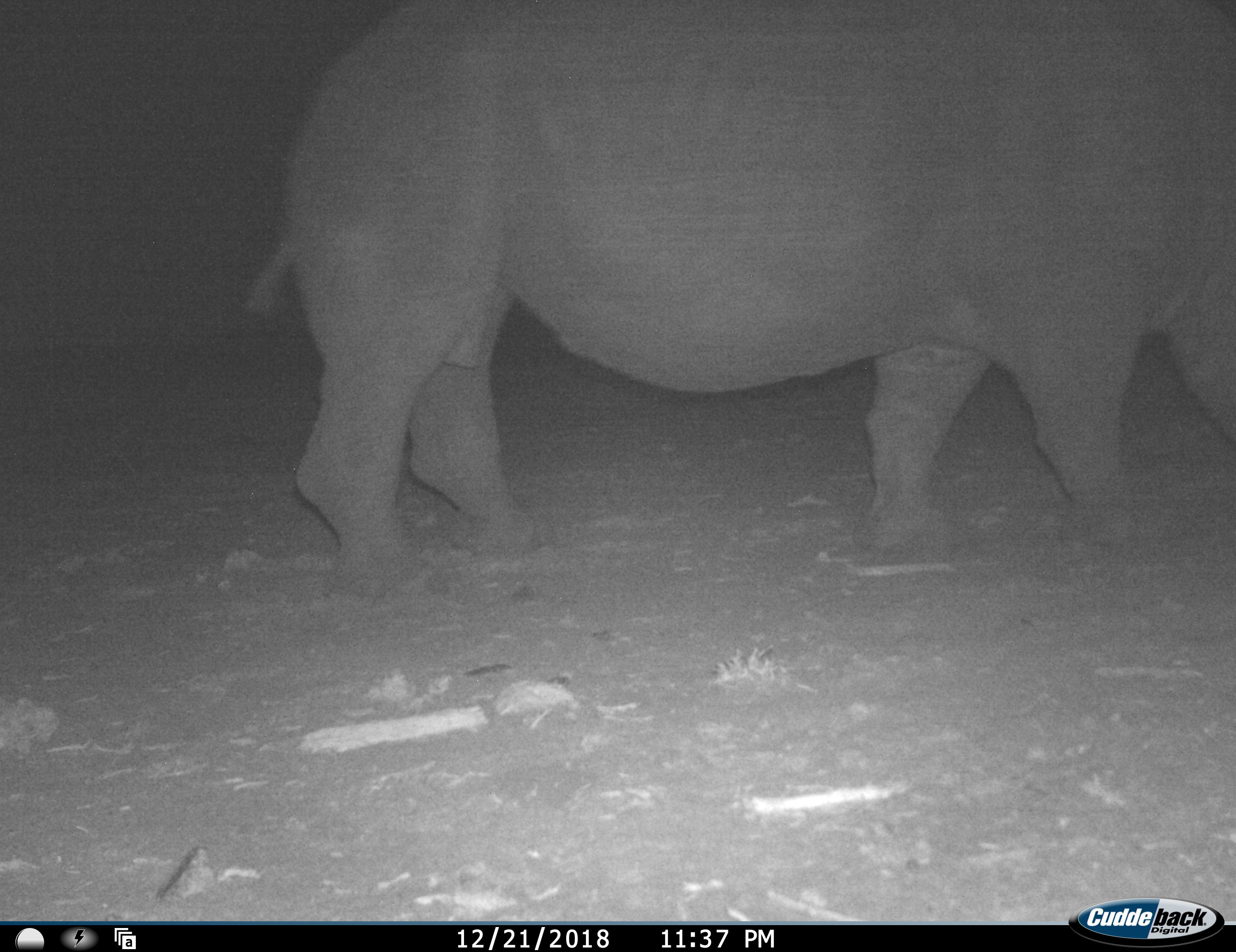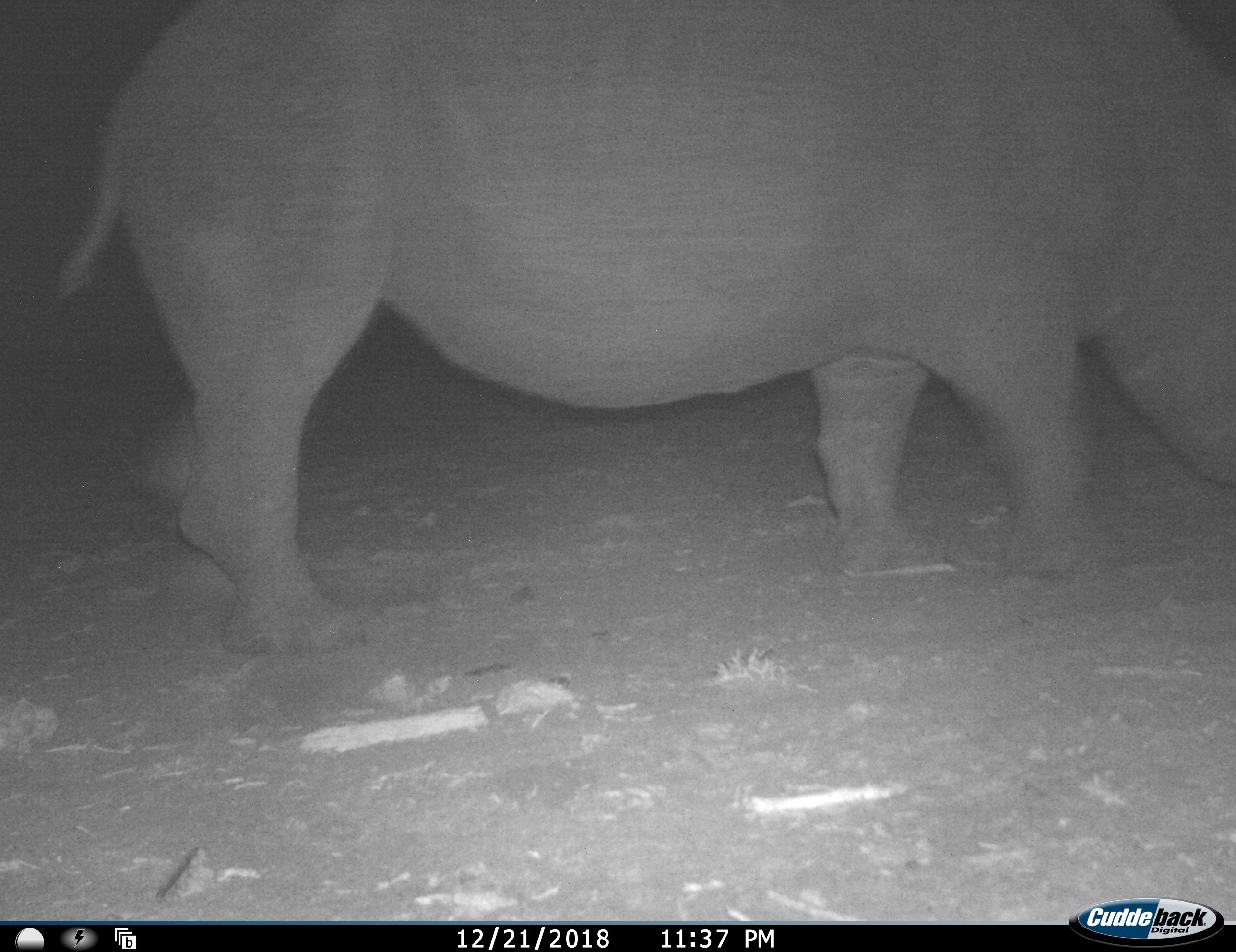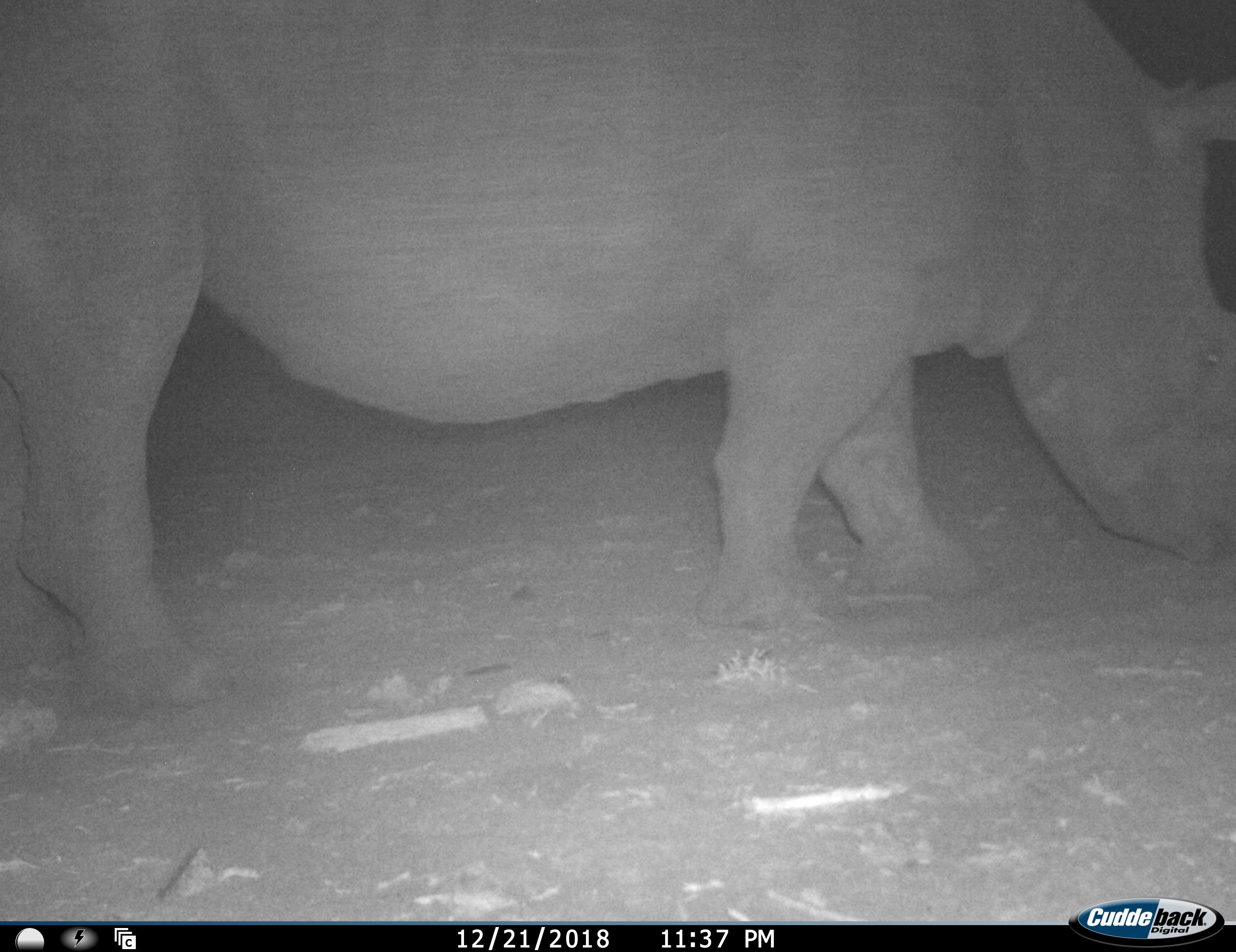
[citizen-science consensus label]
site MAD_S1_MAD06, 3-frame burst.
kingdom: Animalia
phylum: Chordata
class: Mammalia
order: Perissodactyla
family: Rhinocerotidae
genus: Ceratotherium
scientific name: Ceratotherium simum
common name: white rhinoceros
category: rhinoceroswhite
Rhinoceroswhite (white rhinoceros) (Ceratotherium simum), count 1. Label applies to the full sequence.